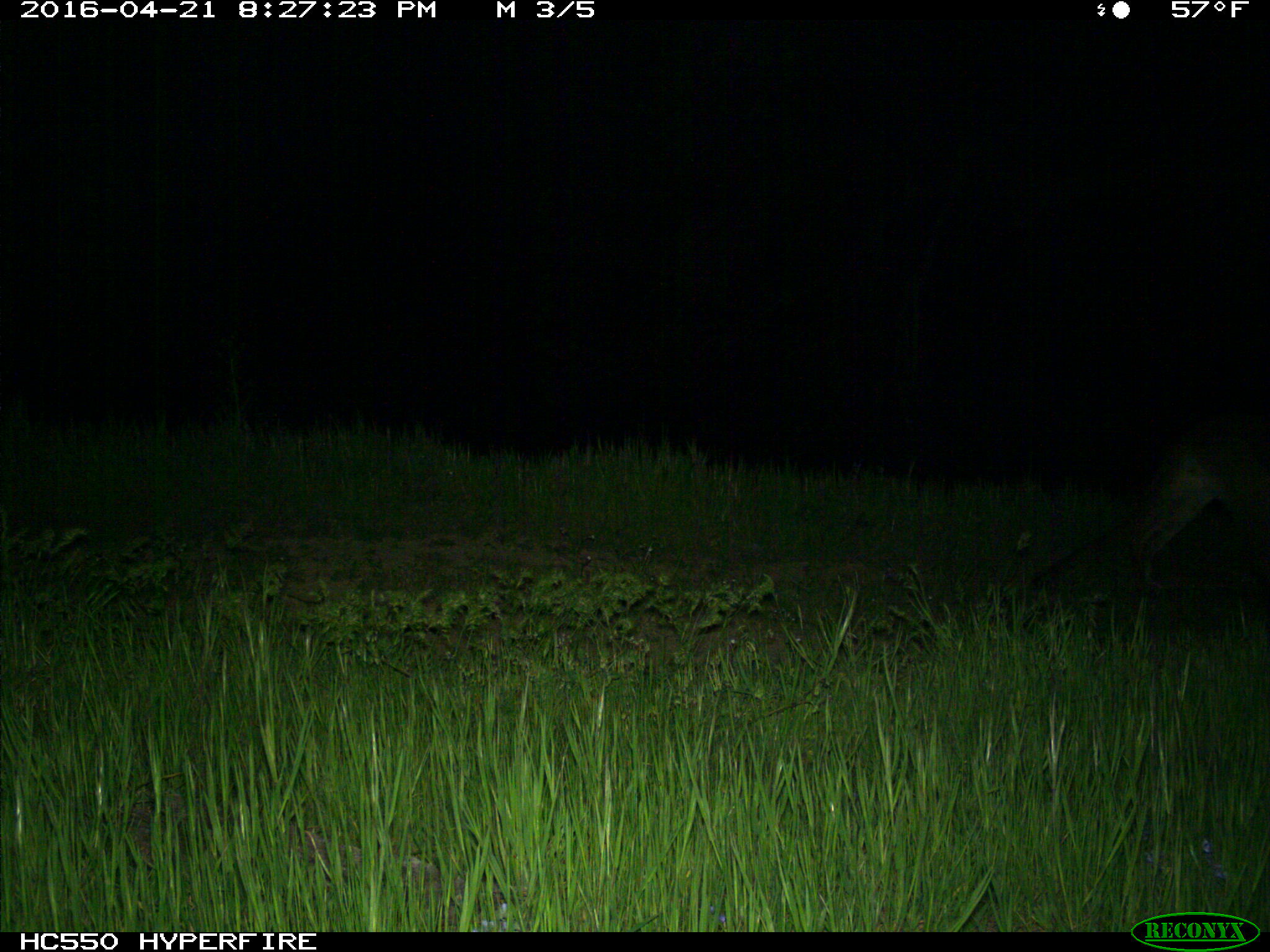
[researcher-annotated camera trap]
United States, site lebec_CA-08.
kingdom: Animalia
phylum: Chordata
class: Mammalia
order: Carnivora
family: Felidae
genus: Puma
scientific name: Puma concolor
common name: mountain lion